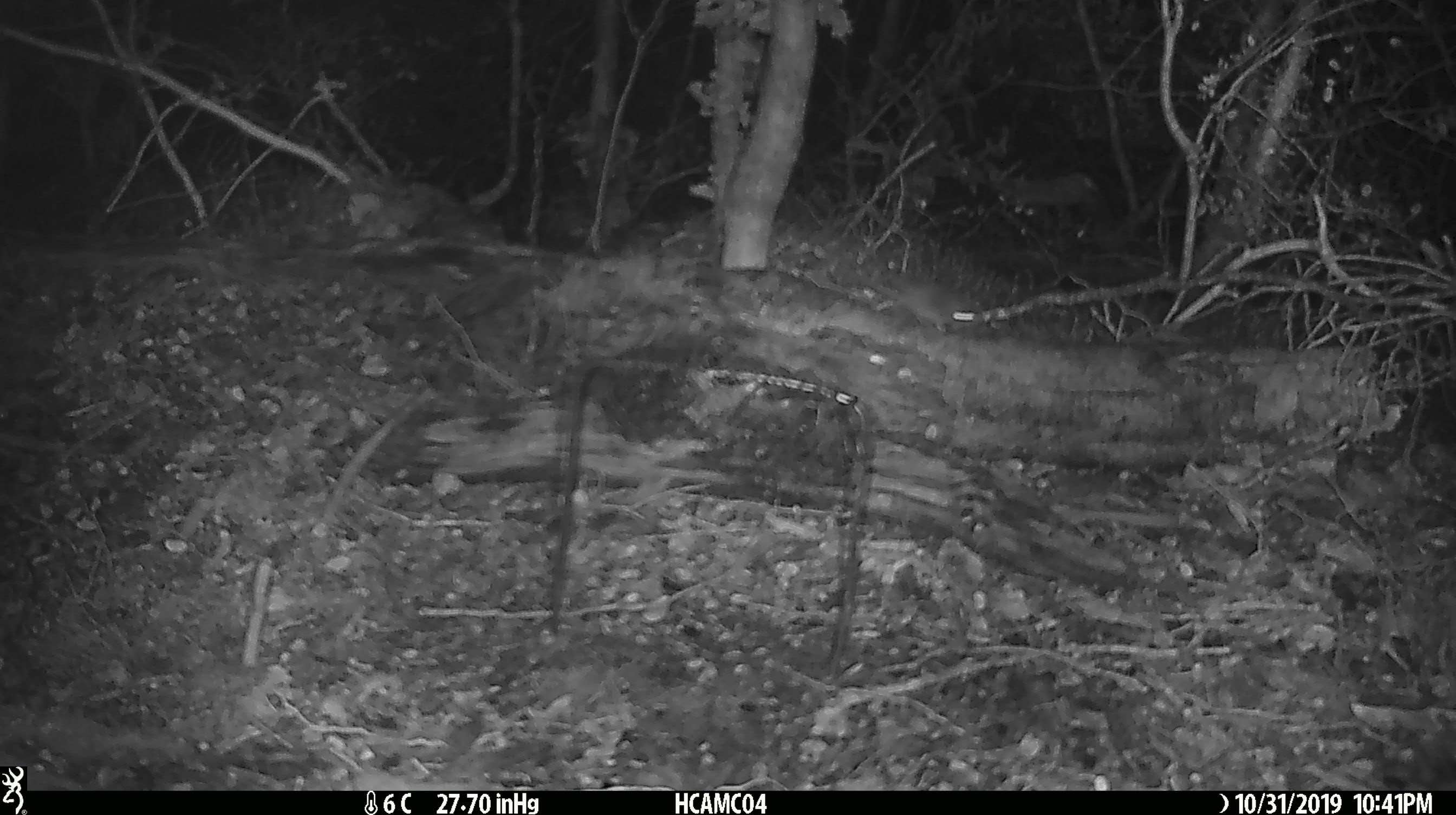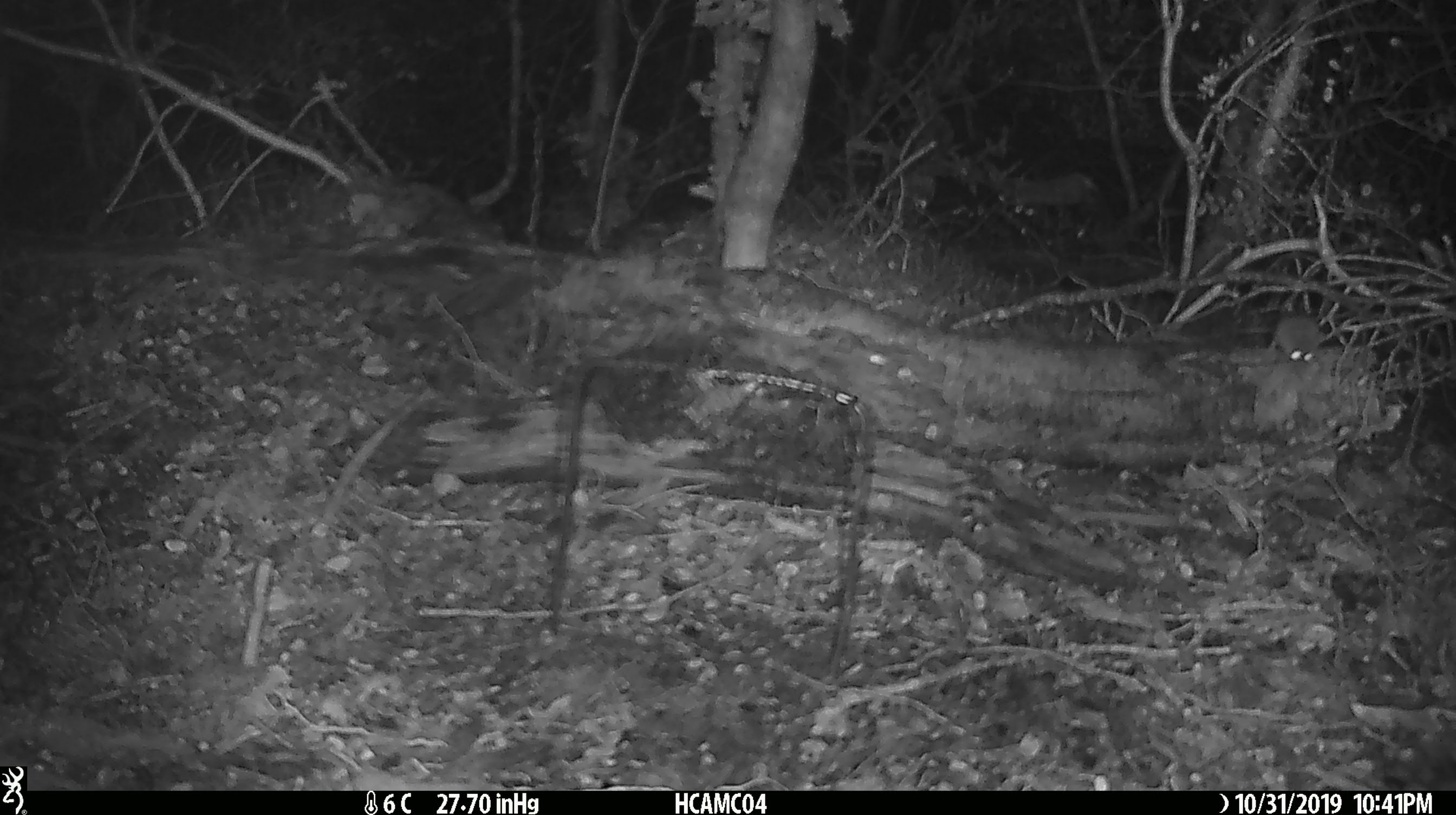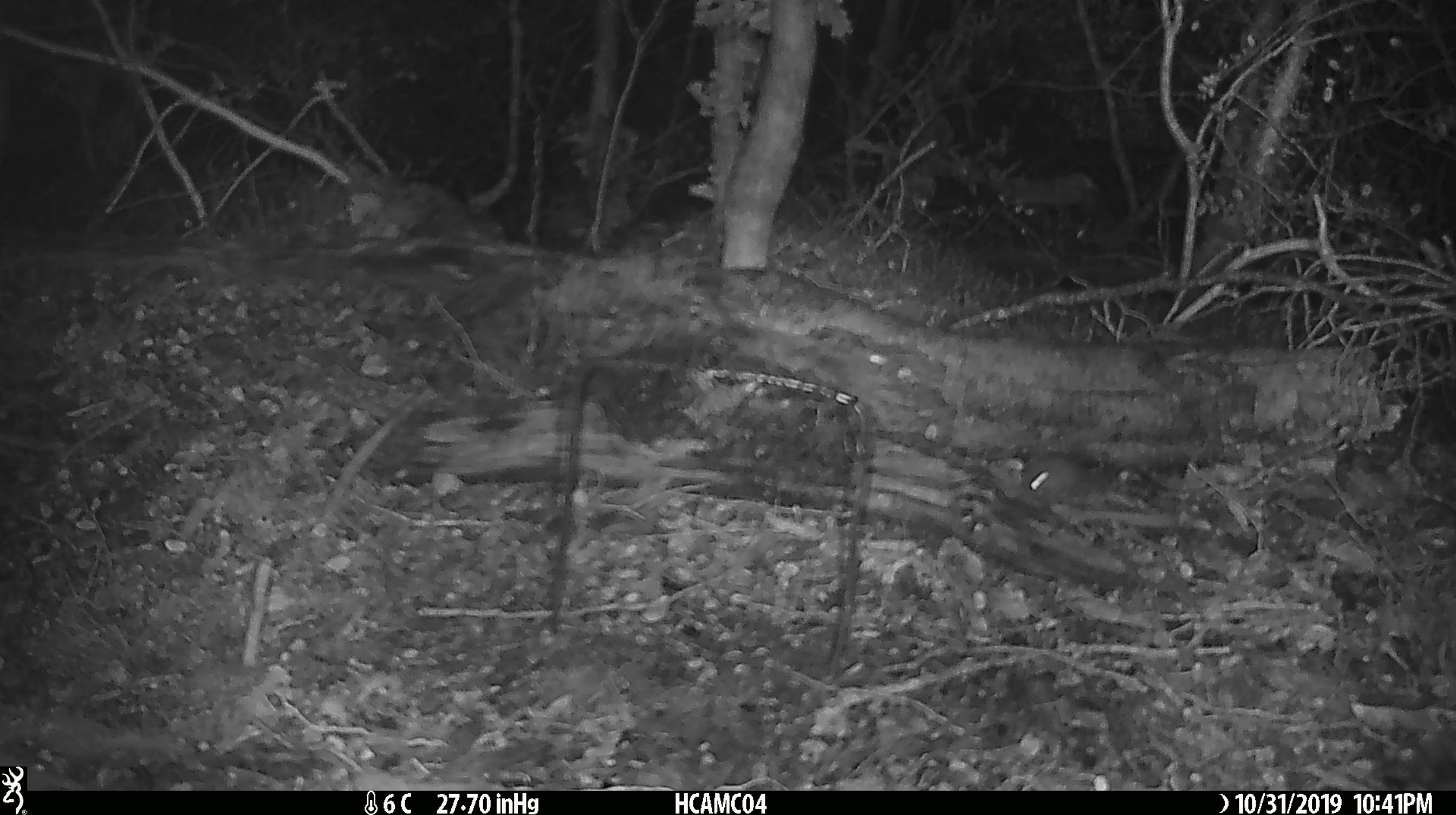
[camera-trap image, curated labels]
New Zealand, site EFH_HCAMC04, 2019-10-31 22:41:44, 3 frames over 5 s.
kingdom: Animalia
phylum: Chordata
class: Mammalia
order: Rodentia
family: Muridae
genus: Mus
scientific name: Mus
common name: mouse